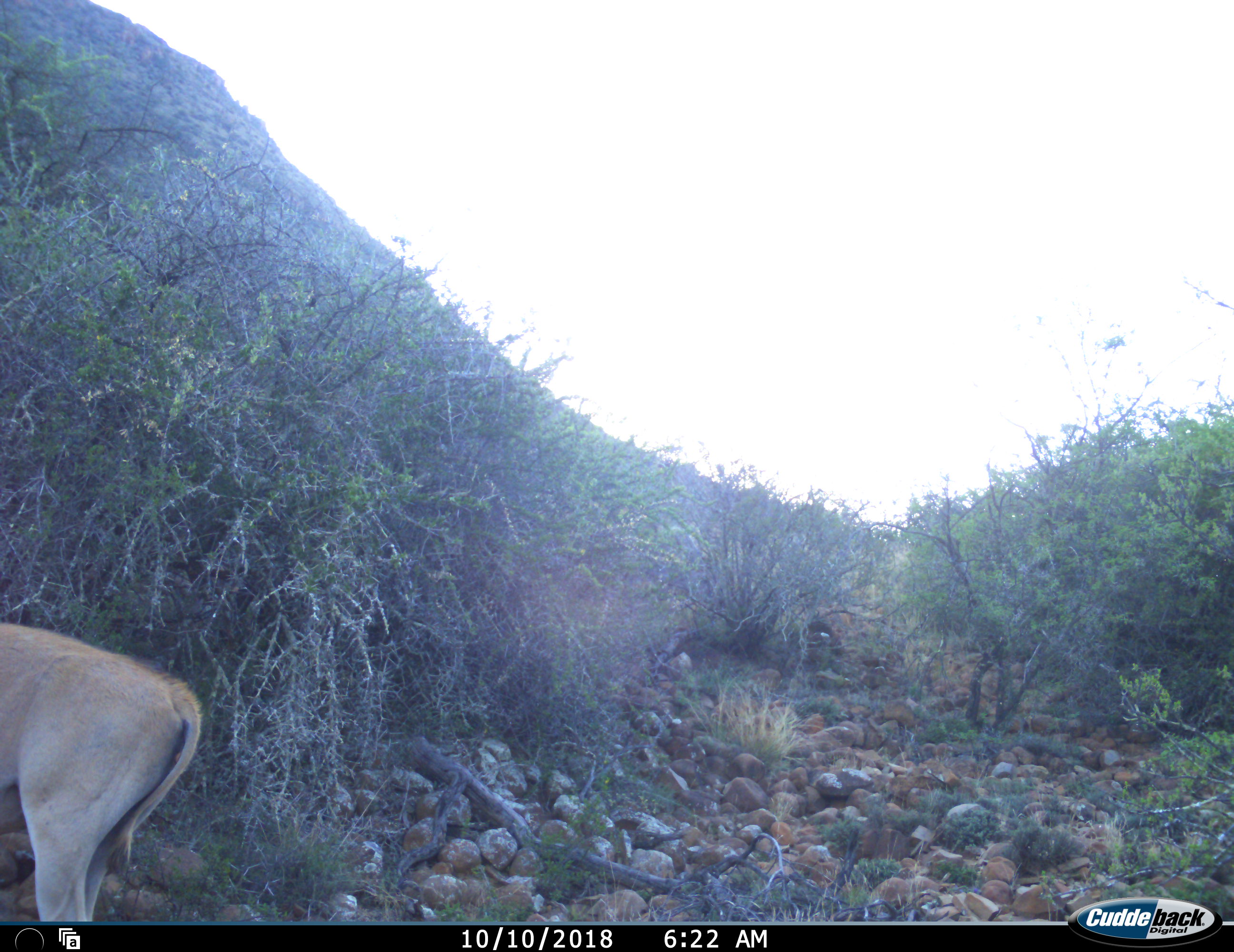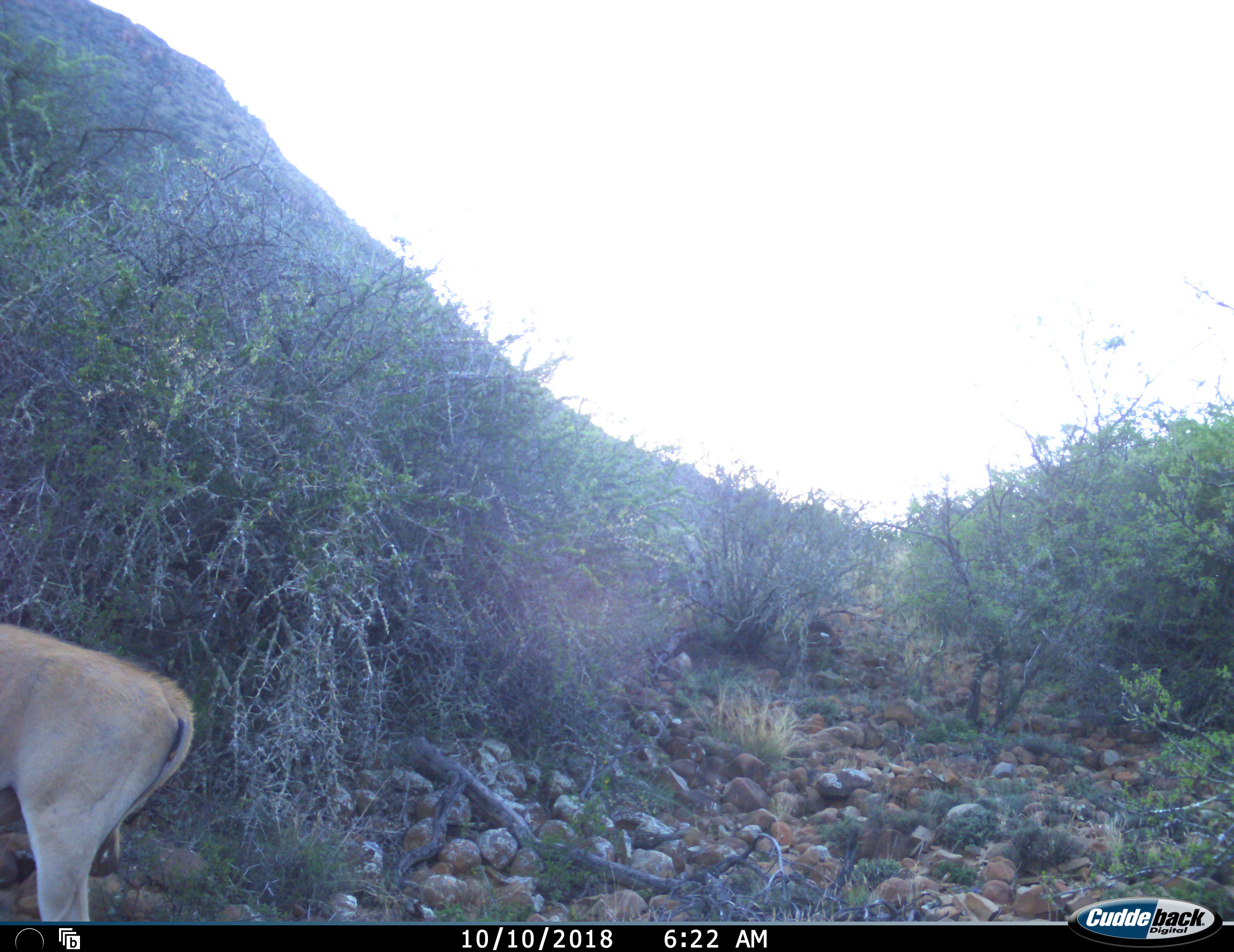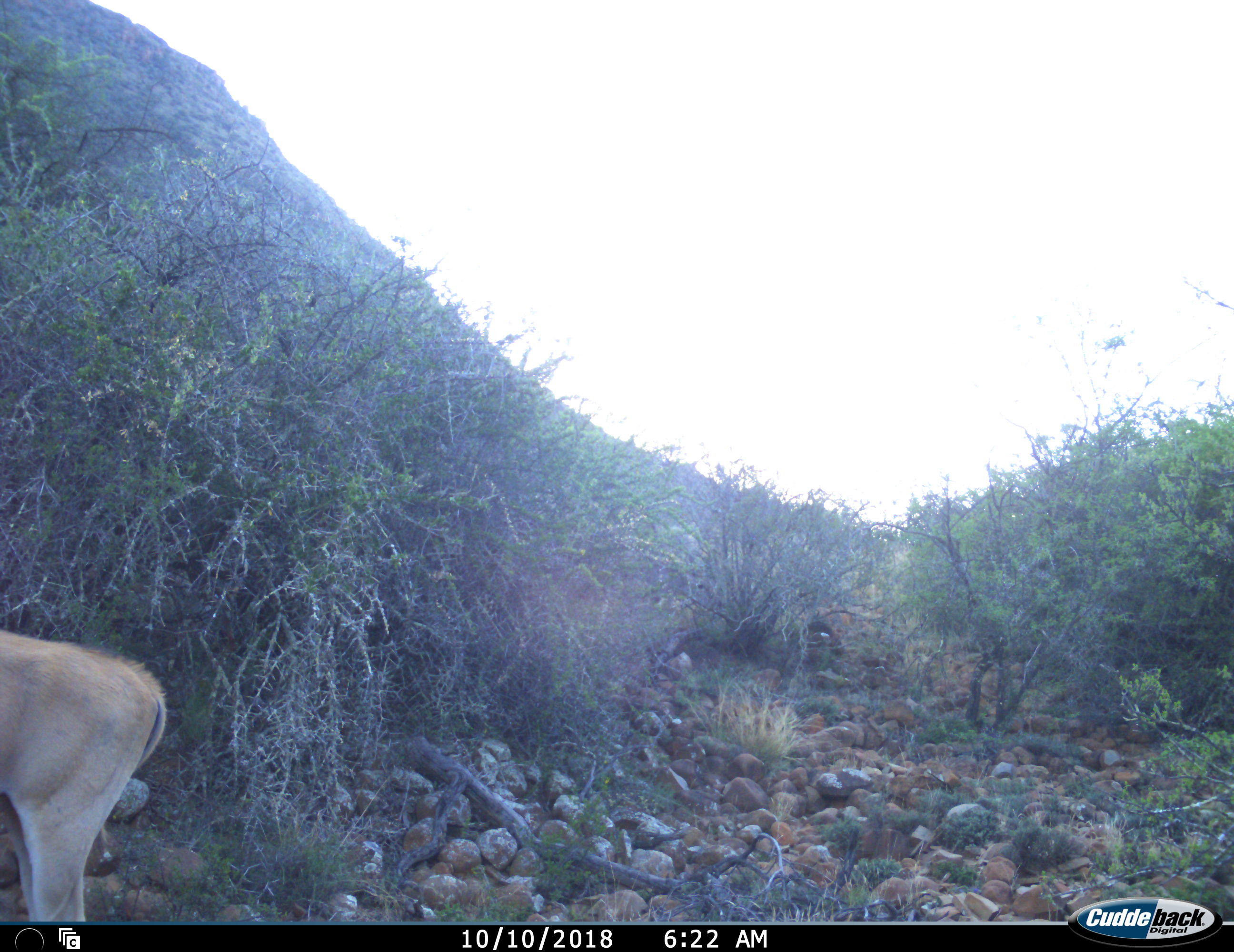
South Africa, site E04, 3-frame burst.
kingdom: Animalia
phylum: Chordata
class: Mammalia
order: Artiodactyla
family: Bovidae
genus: Tragelaphus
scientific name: Tragelaphus oryx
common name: eland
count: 1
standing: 100%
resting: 0%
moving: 0%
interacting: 0%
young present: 0%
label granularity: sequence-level